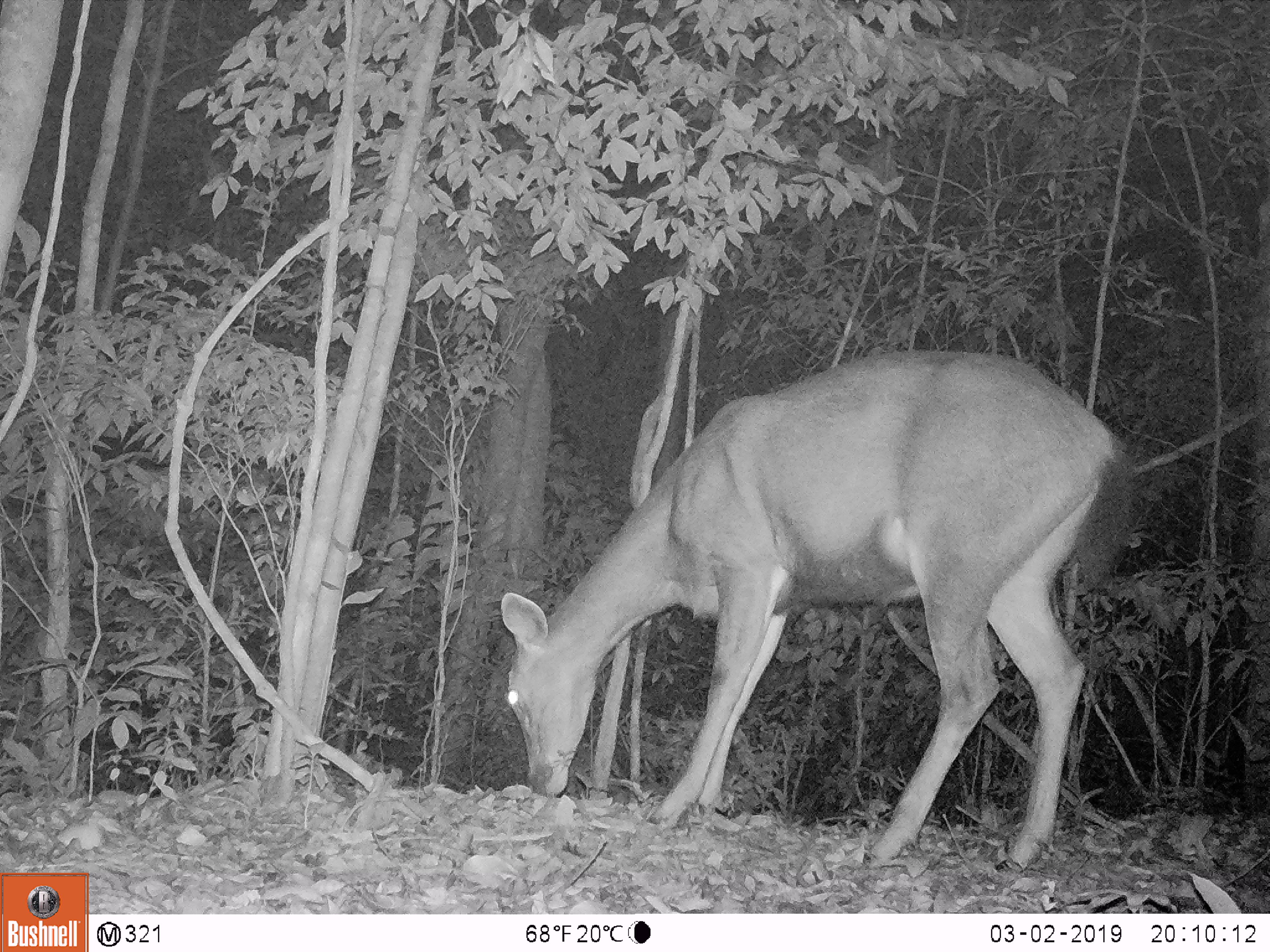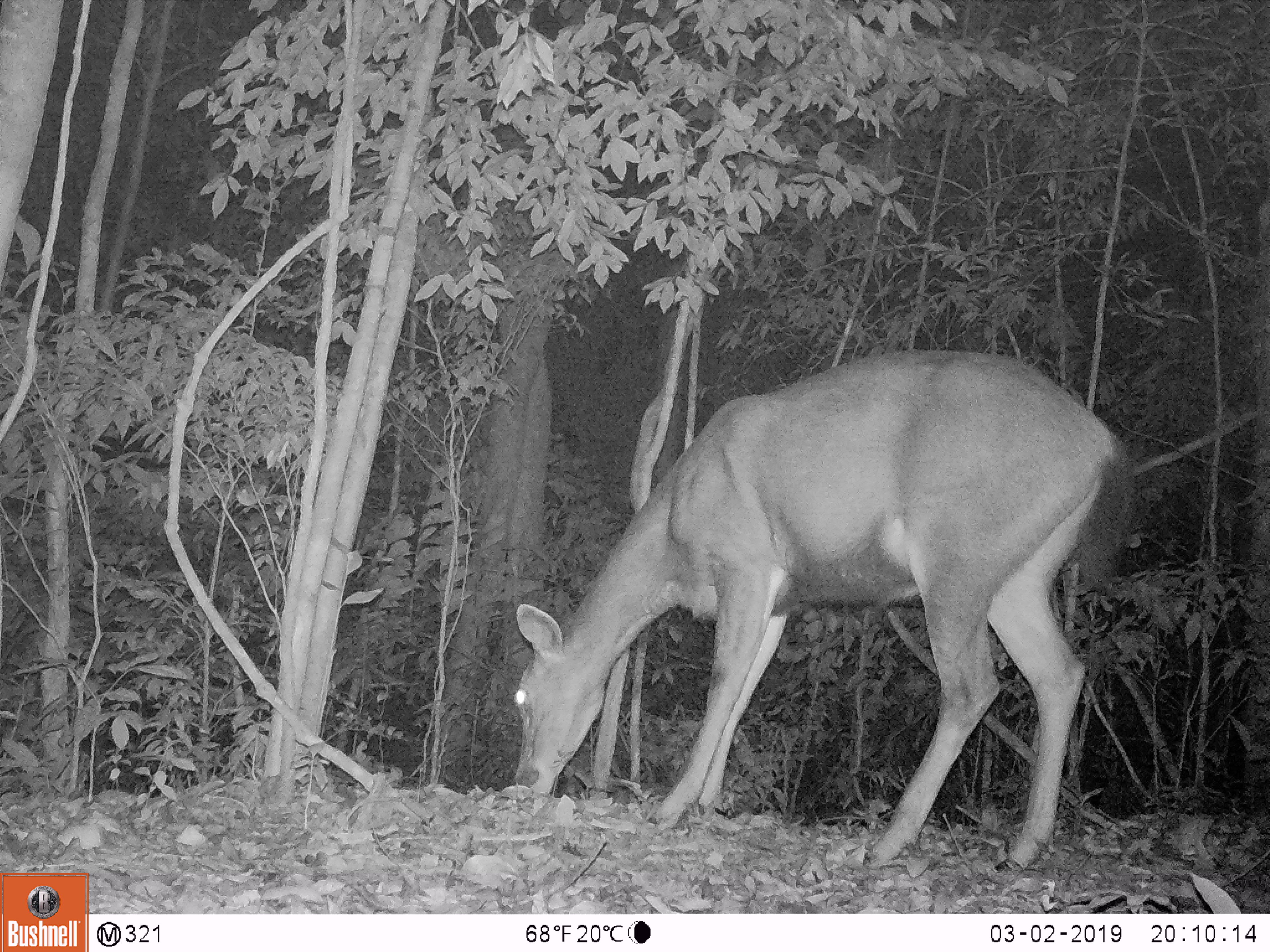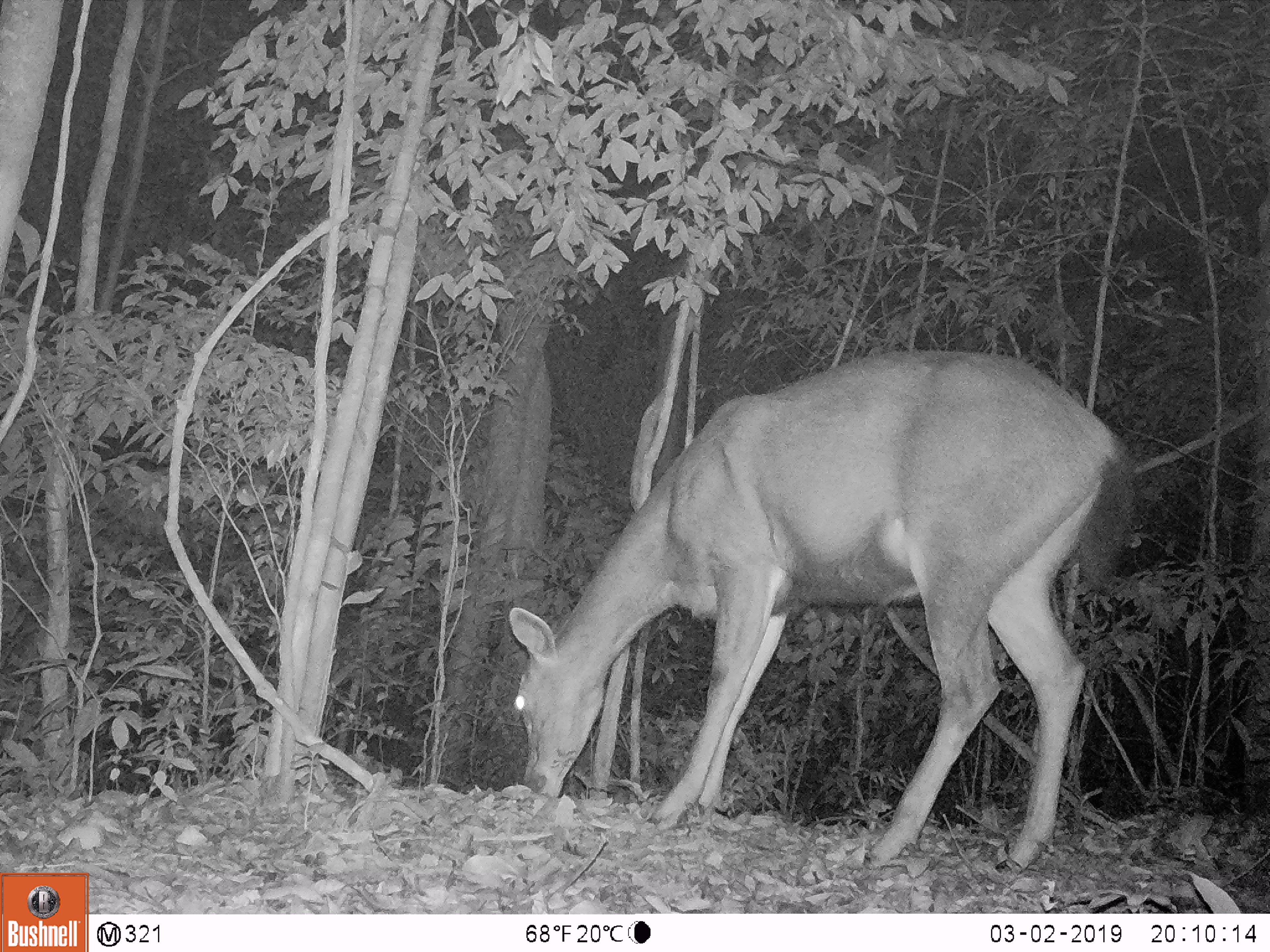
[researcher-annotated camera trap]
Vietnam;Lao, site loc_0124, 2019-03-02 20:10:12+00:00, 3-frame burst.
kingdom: Animalia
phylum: Chordata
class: Mammalia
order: Artiodactyla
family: Cervidae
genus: Rusa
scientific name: Rusa unicolor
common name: sambar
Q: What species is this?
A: Sambar (Rusa unicolor).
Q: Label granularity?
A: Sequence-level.